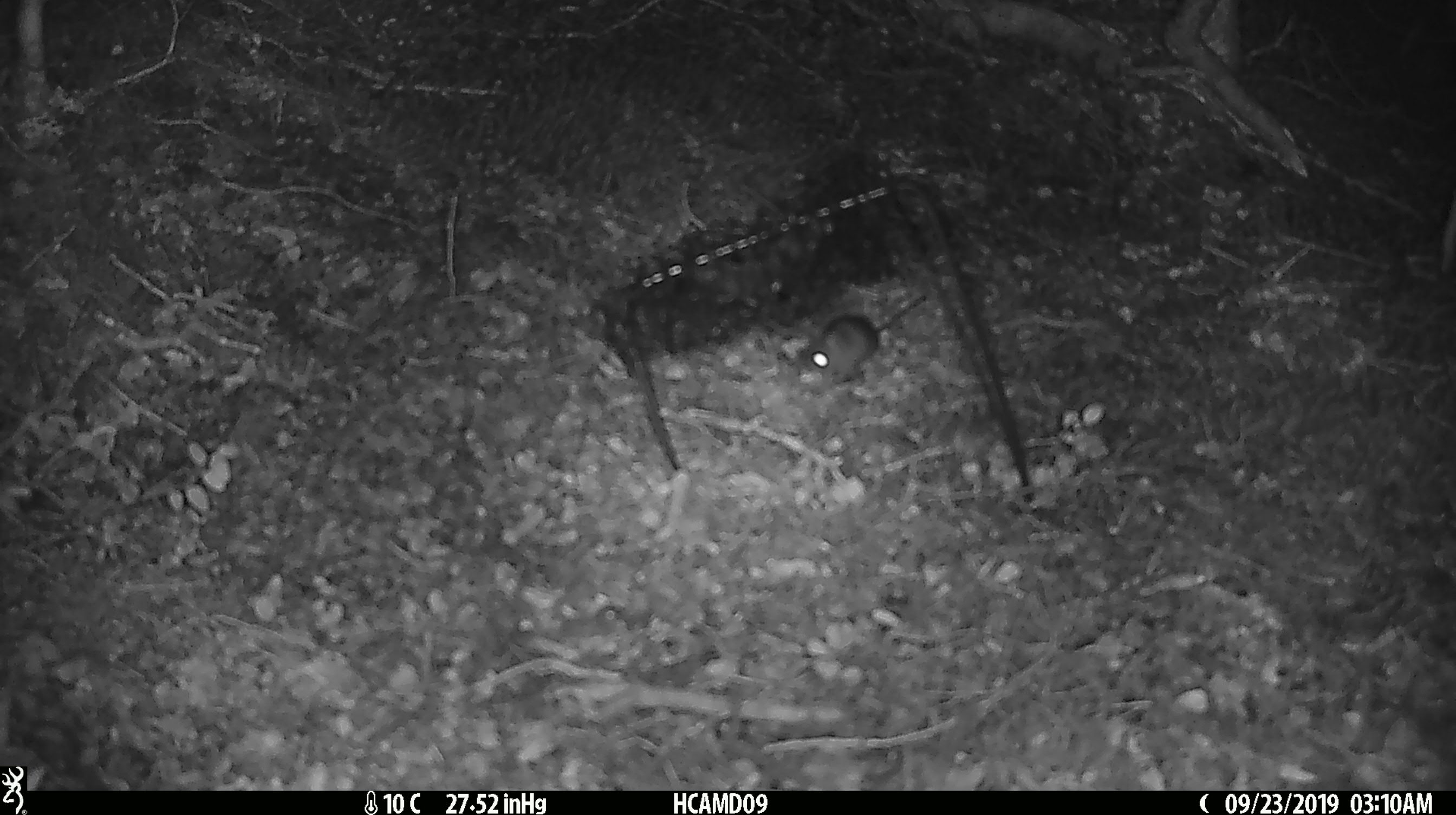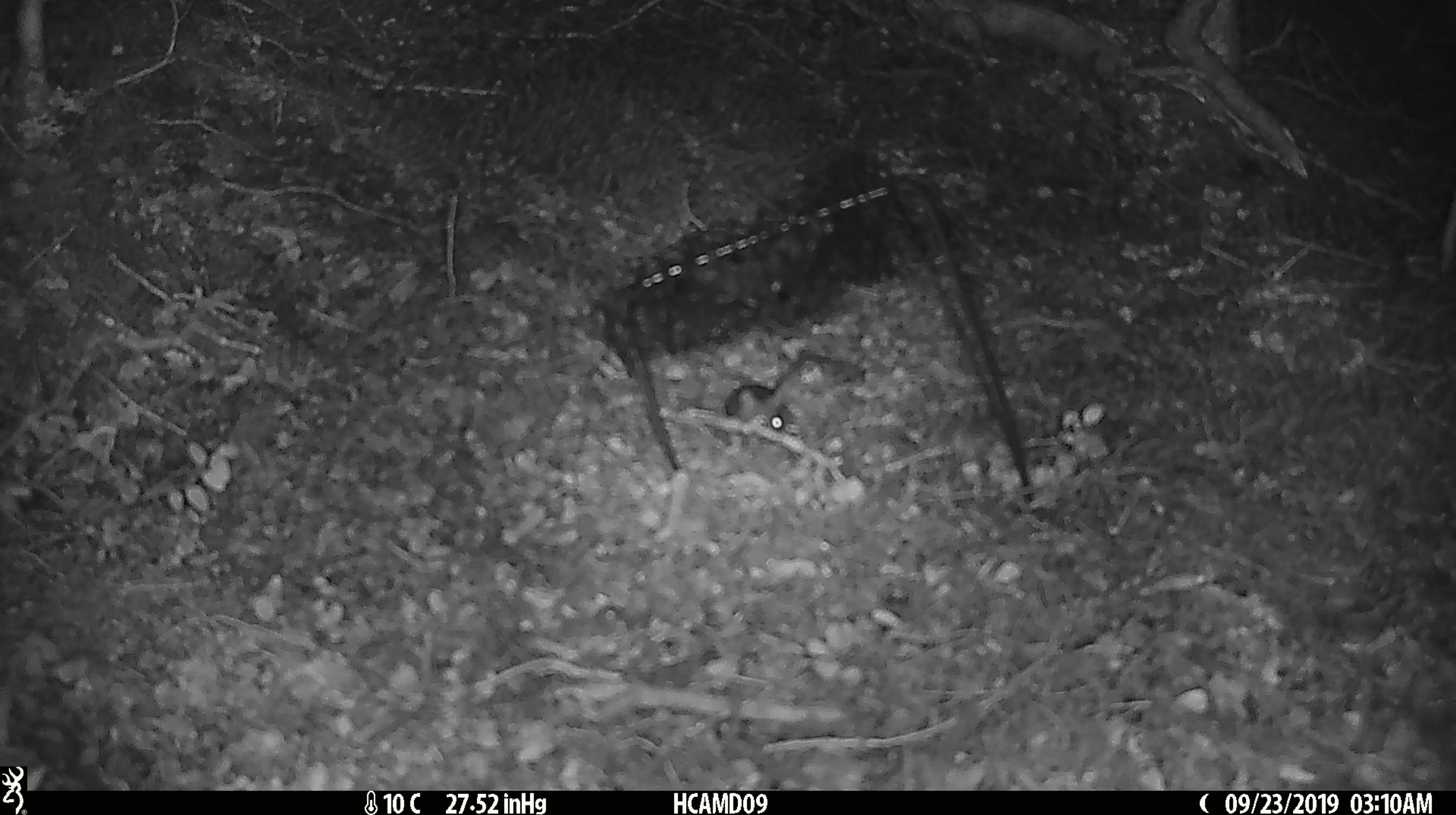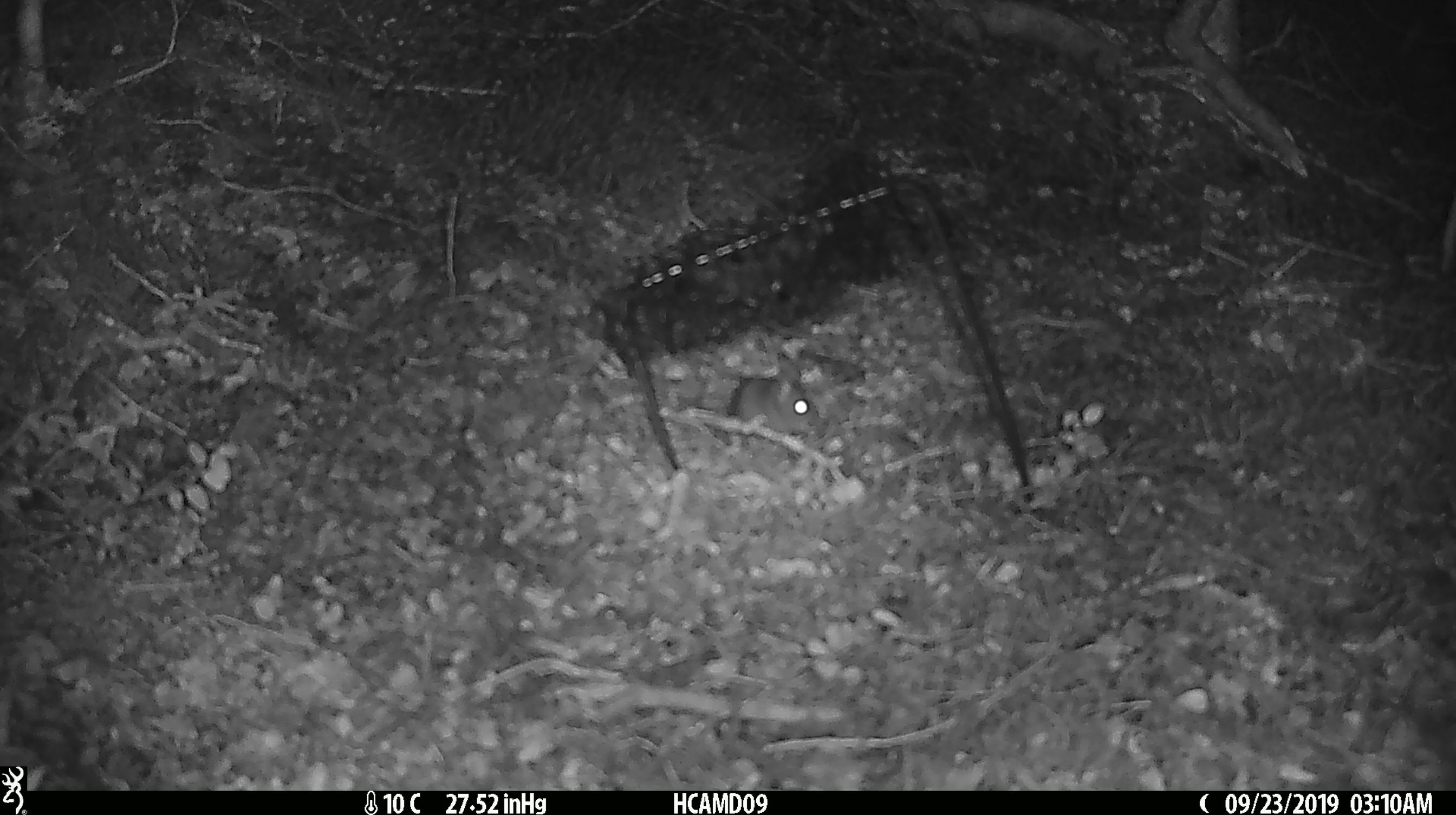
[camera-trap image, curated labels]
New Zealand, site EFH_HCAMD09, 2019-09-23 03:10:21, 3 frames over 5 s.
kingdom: Animalia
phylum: Chordata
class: Mammalia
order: Rodentia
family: Muridae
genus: Mus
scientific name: Mus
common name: mouse